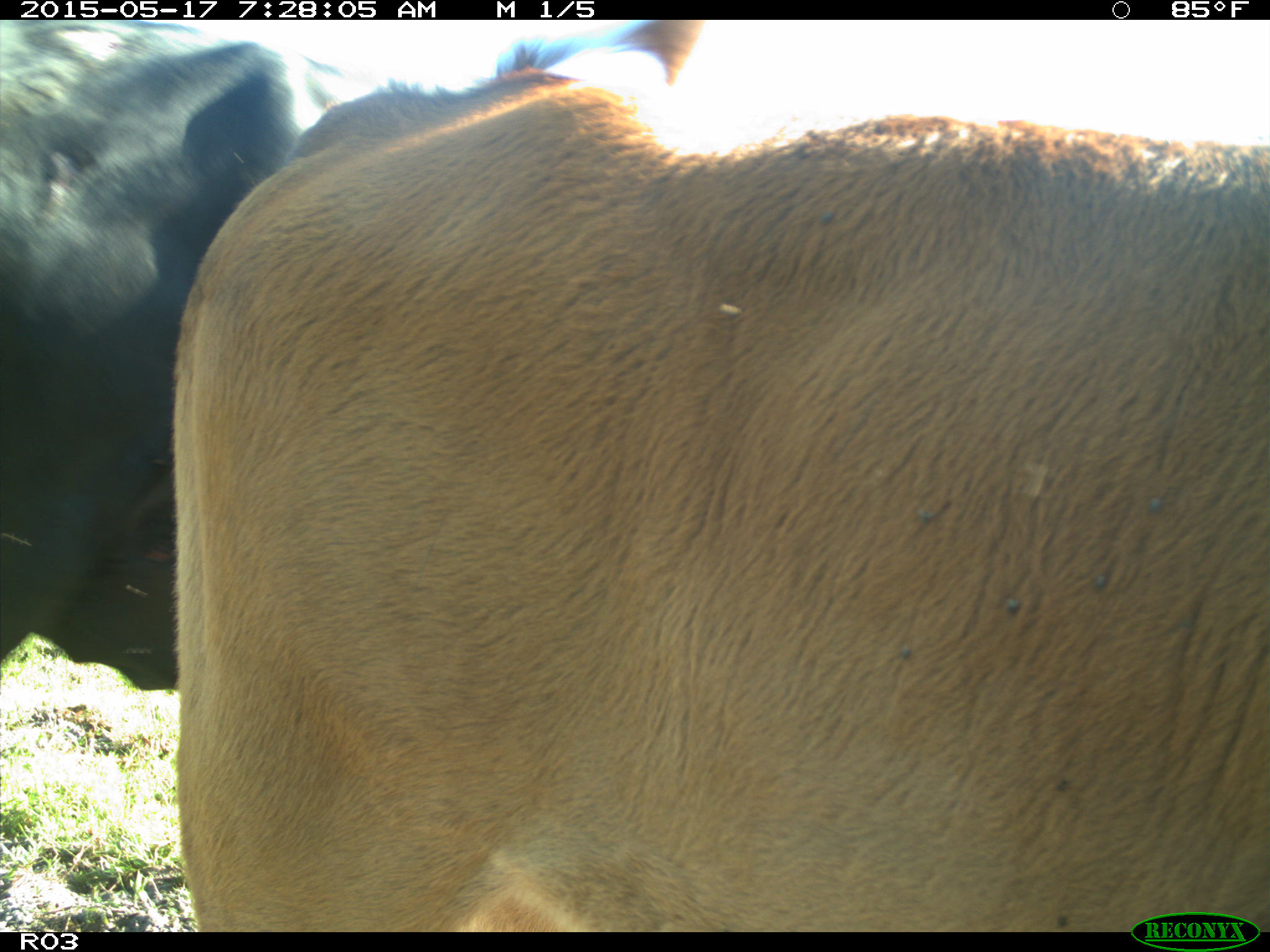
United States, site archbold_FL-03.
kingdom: Animalia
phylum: Chordata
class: Mammalia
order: Artiodactyla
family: Bovidae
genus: Bos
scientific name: Bos taurus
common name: domestic cow